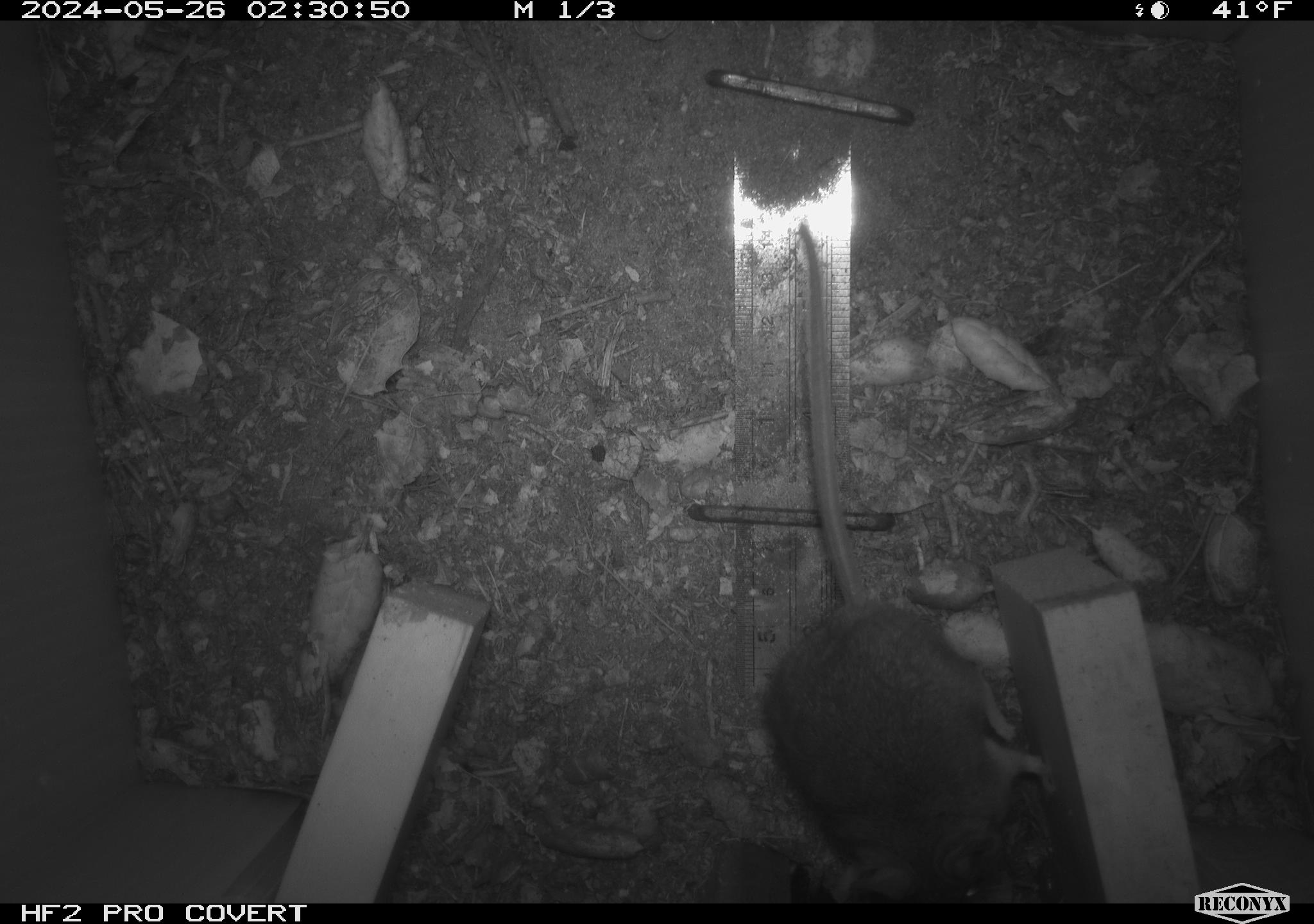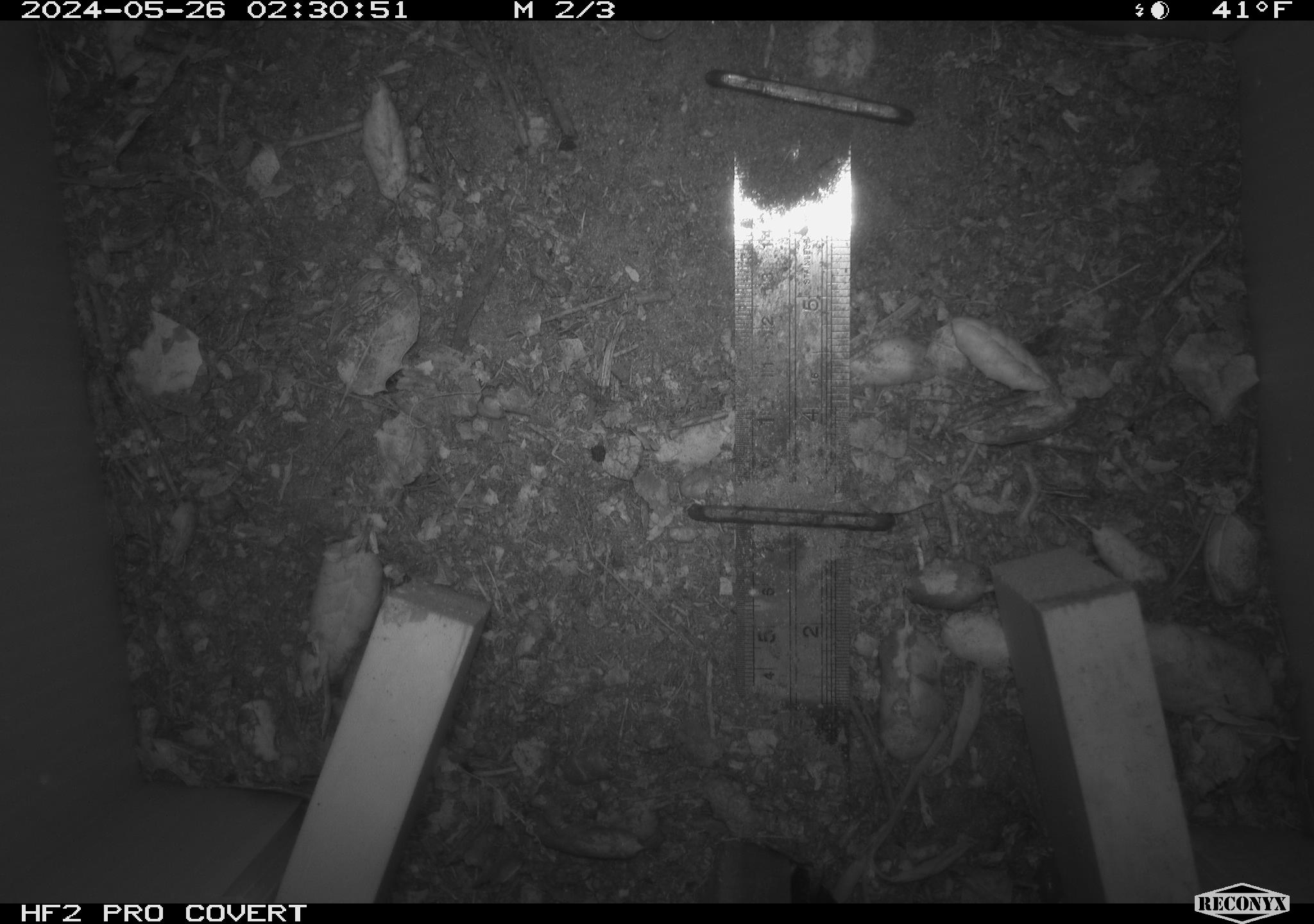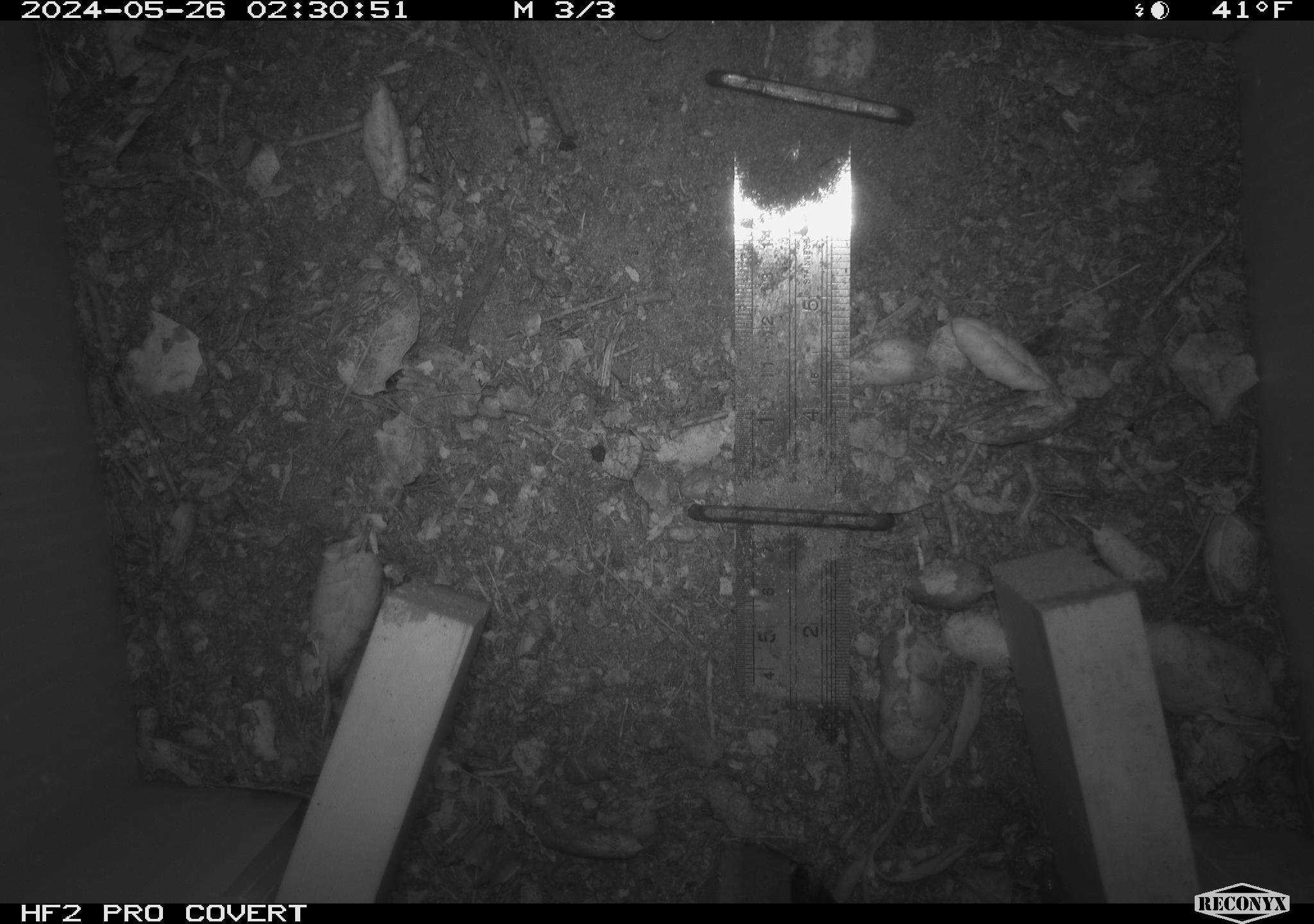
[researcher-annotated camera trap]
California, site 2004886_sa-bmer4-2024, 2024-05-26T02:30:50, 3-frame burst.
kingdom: Animalia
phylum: Chordata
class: Mammalia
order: Rodentia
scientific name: Rodentia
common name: mouse species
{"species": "mouse species (Rodentia)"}